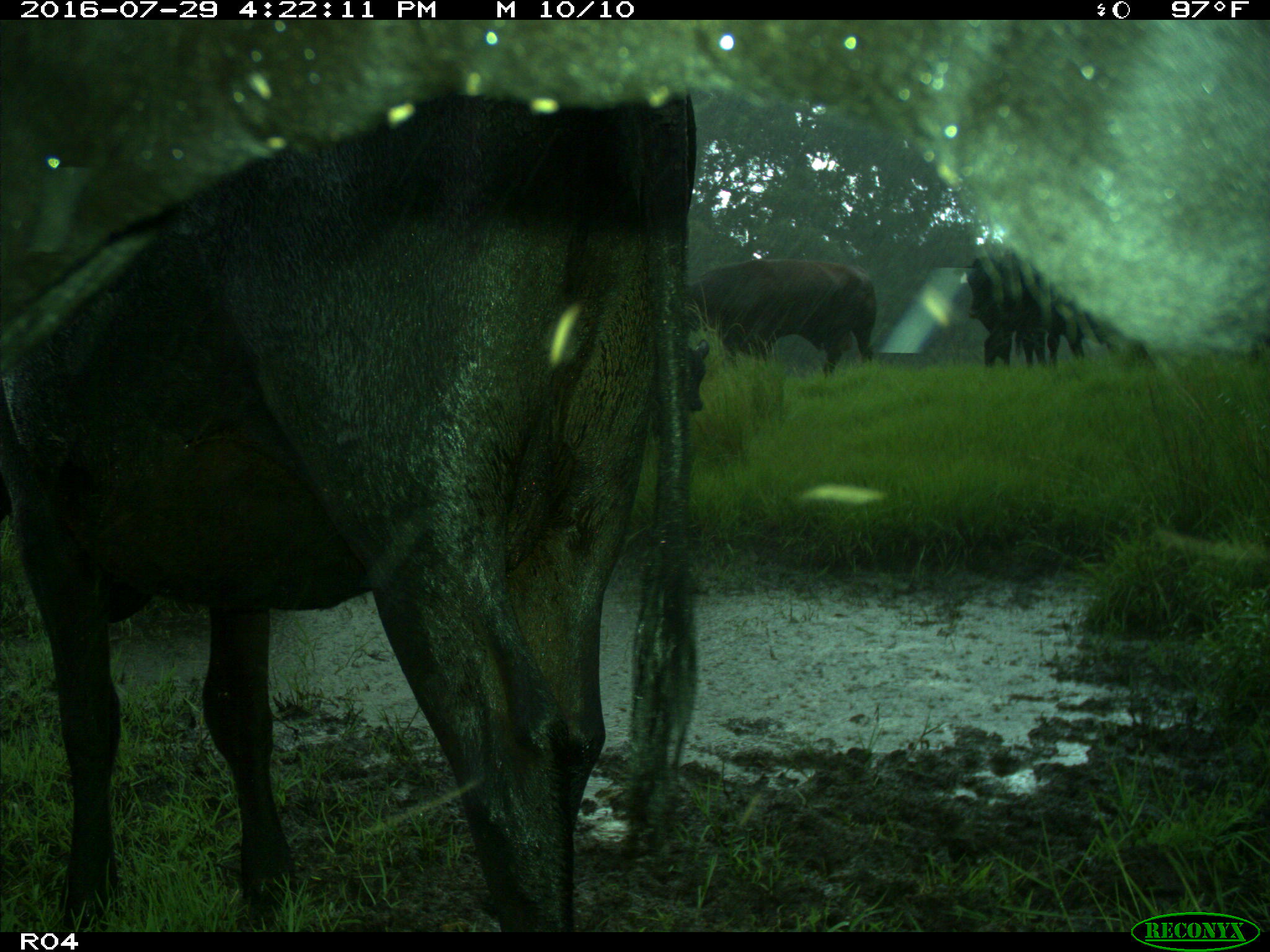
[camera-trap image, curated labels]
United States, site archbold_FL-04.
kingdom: Animalia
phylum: Chordata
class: Mammalia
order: Artiodactyla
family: Bovidae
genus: Bos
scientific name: Bos taurus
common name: domestic cow